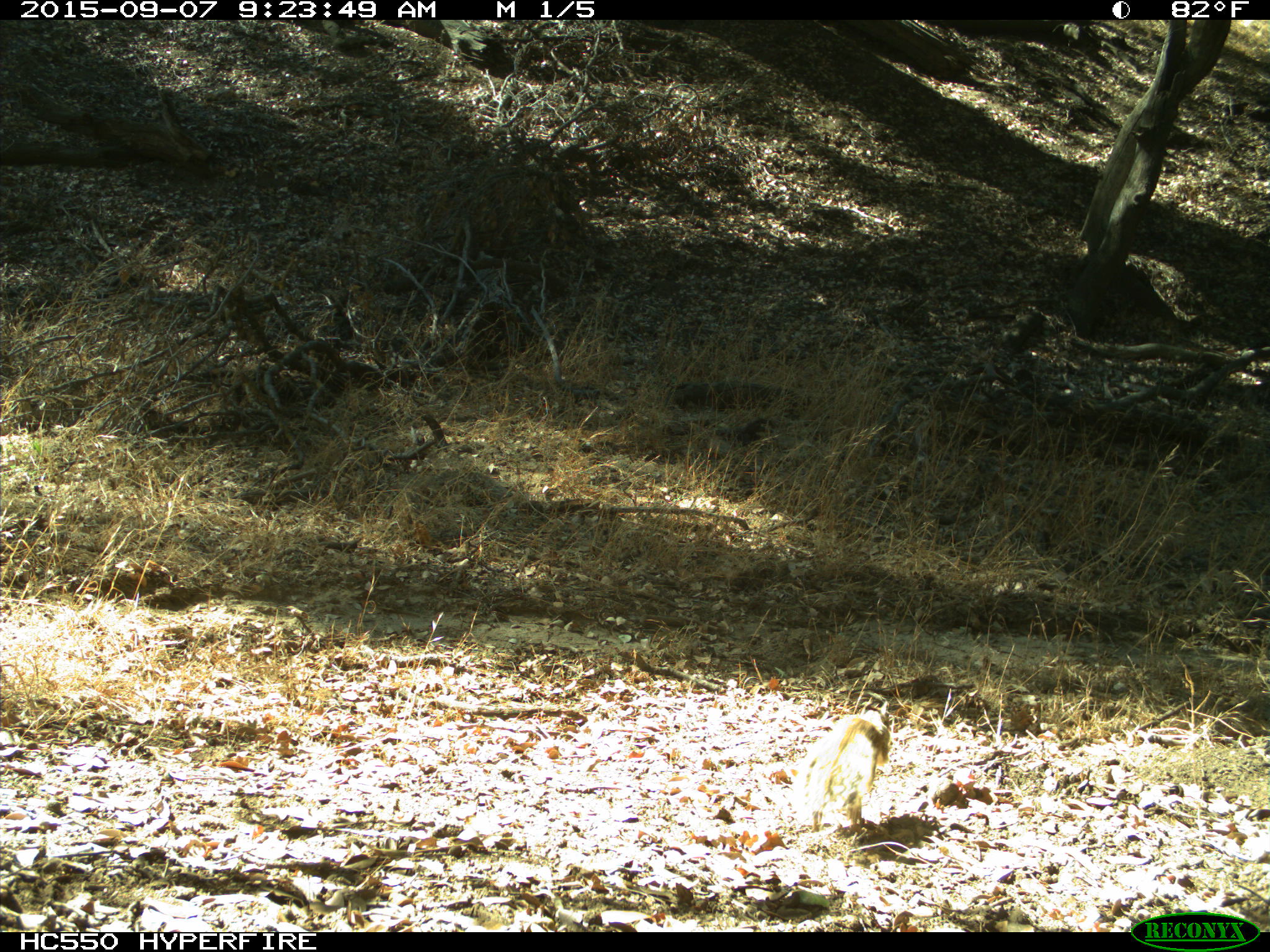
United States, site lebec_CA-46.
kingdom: Animalia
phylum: Chordata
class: Mammalia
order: Rodentia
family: Sciuridae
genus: Otospermophilus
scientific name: Otospermophilus beecheyi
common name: california ground squirrel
Otospermophilus beecheyi (california ground squirrel).